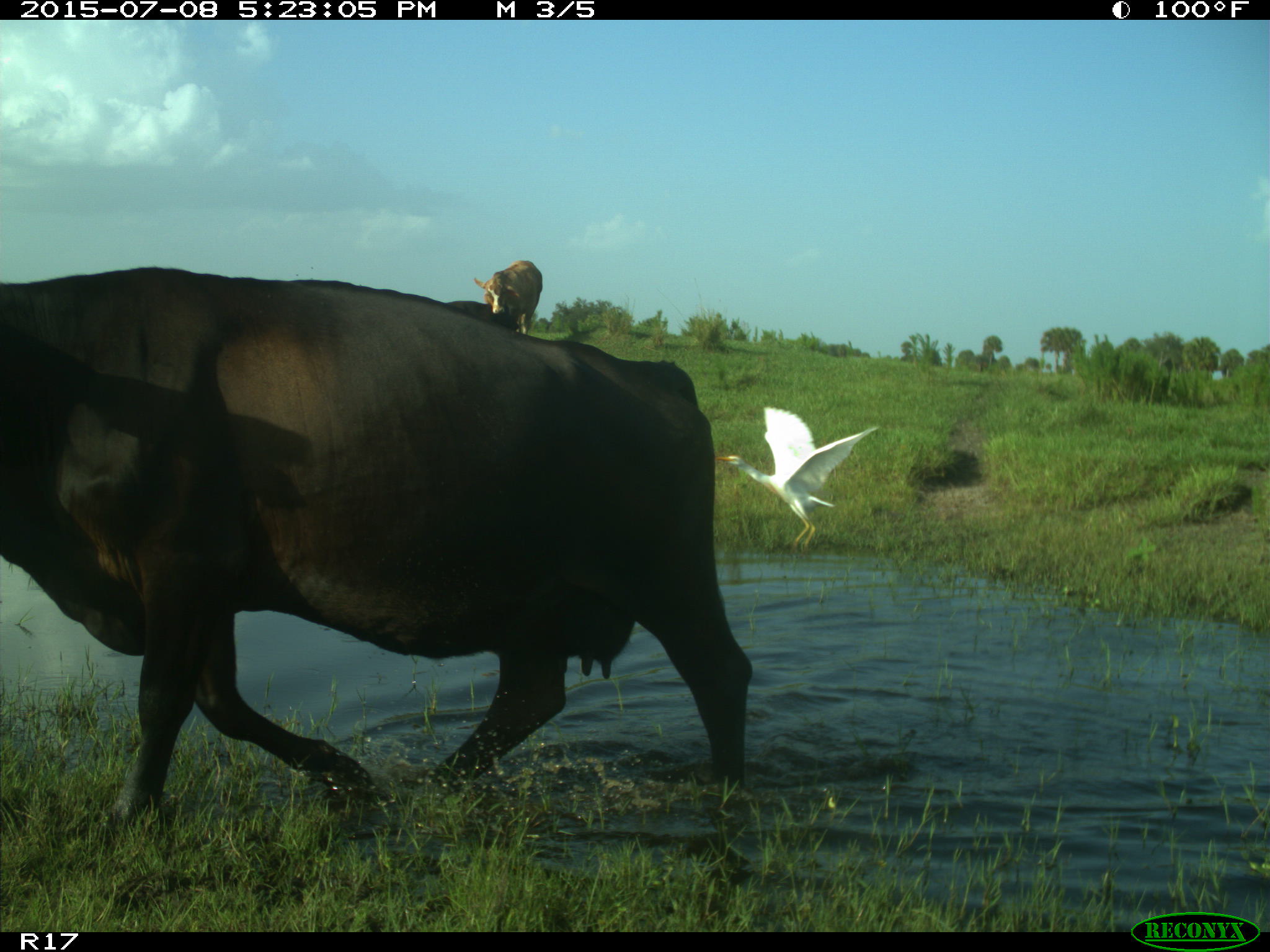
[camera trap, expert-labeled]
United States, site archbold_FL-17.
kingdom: Animalia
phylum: Chordata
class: Mammalia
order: Artiodactyla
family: Bovidae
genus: Bos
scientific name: Bos taurus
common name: domestic cow